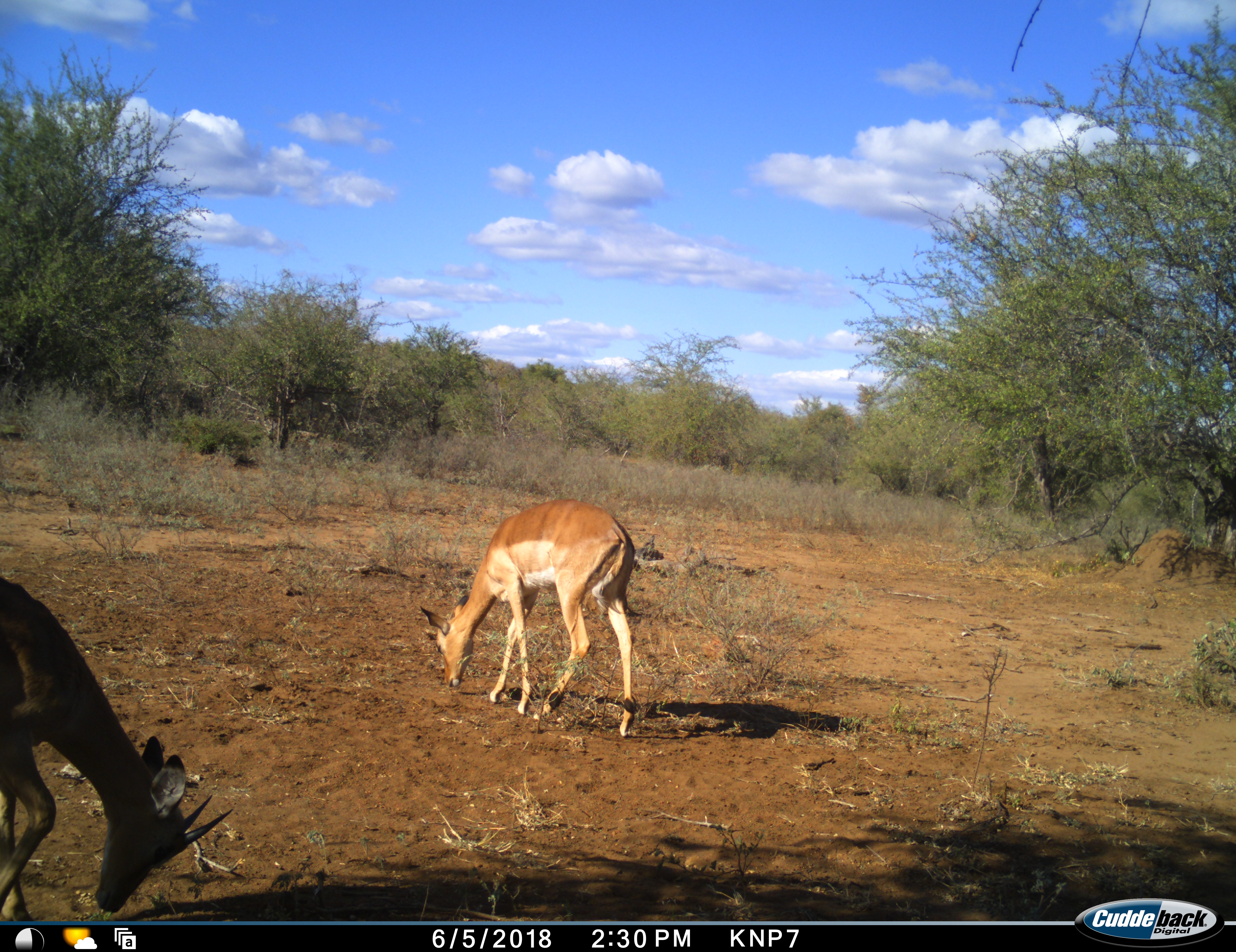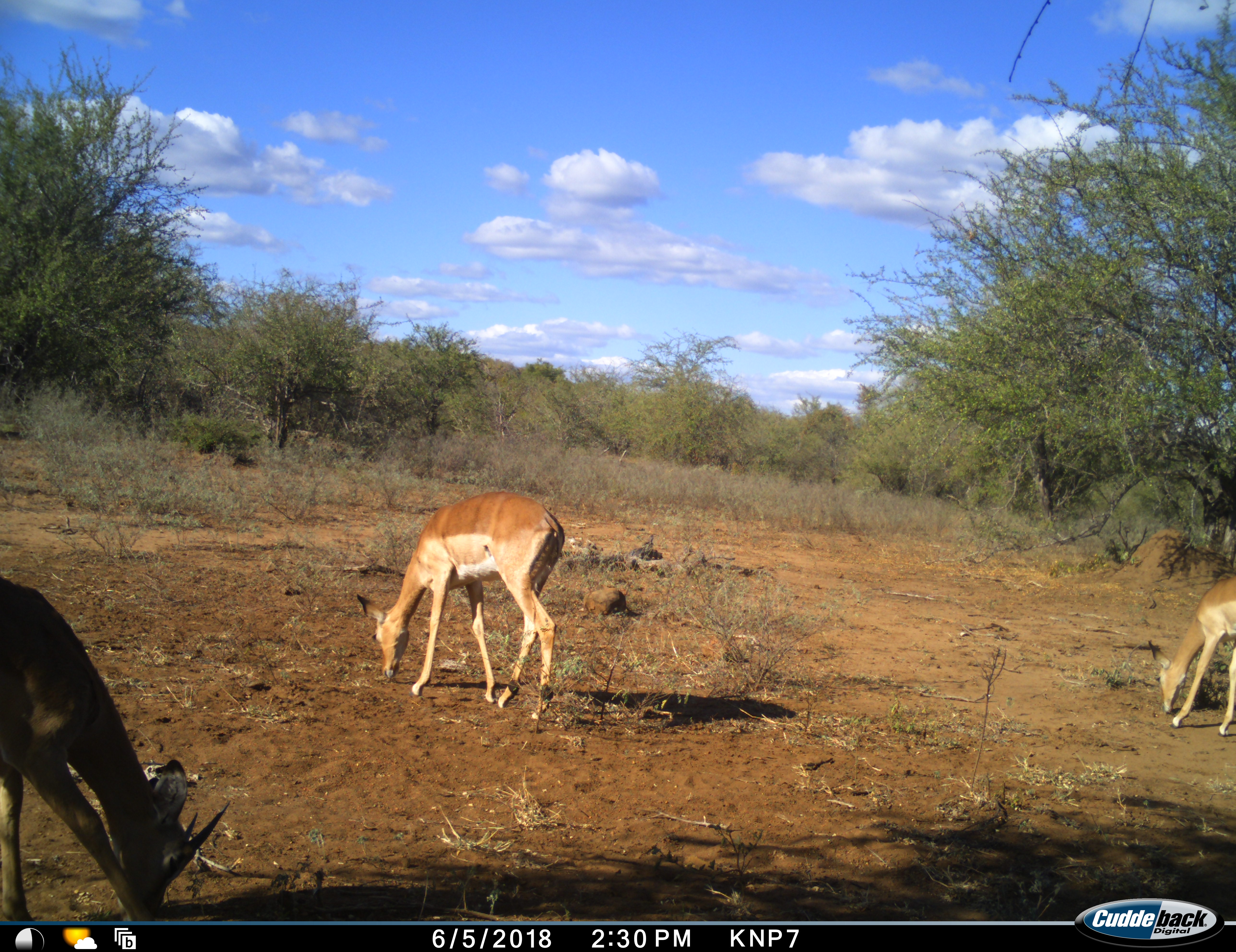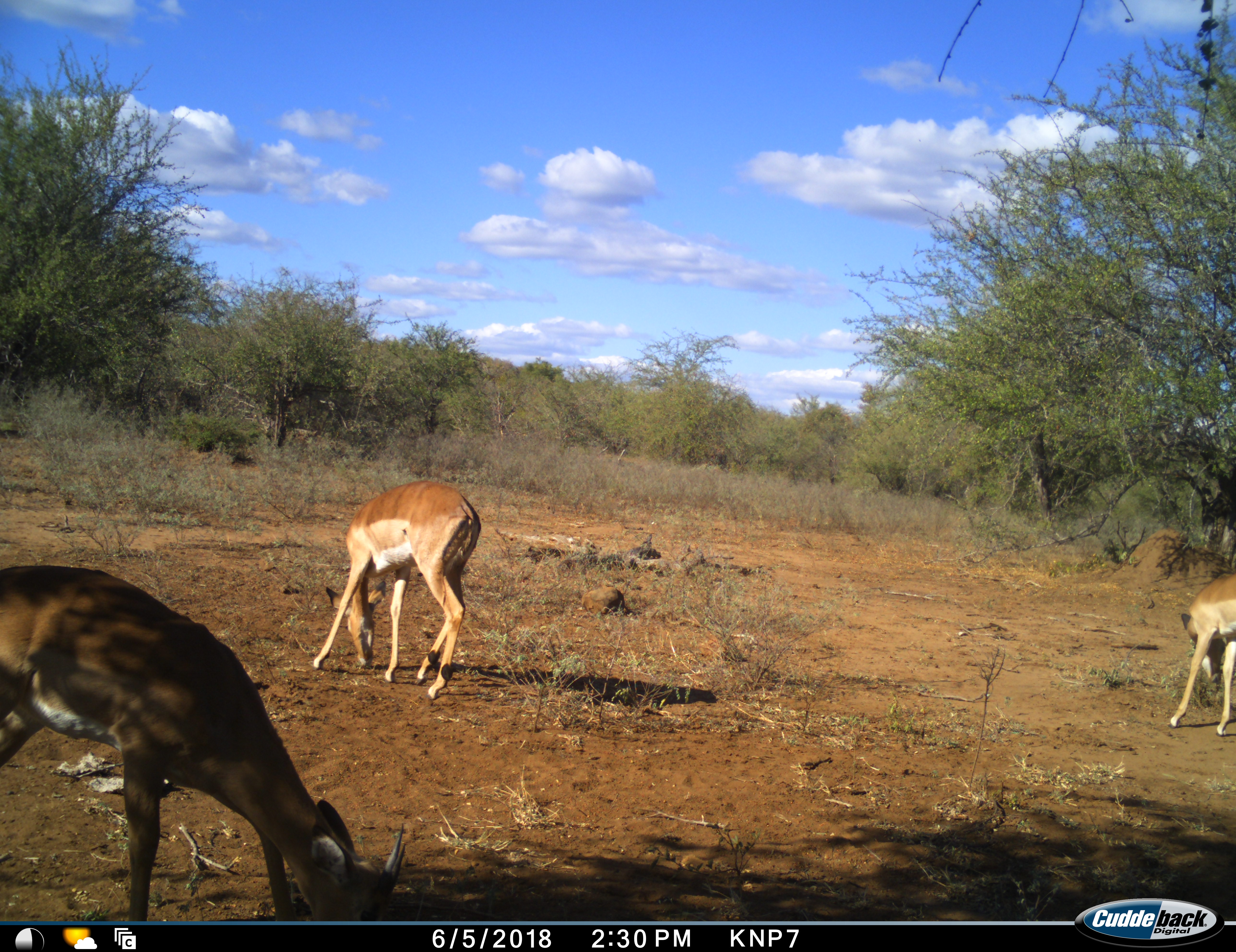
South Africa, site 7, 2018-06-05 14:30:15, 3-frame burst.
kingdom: Animalia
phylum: Chordata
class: Mammalia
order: Artiodactyla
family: Bovidae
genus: Aepyceros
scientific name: Aepyceros melampus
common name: impala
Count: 3.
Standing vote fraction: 30%.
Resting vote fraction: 0%.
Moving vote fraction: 30%.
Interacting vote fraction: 0%.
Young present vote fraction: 0%.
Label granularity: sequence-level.